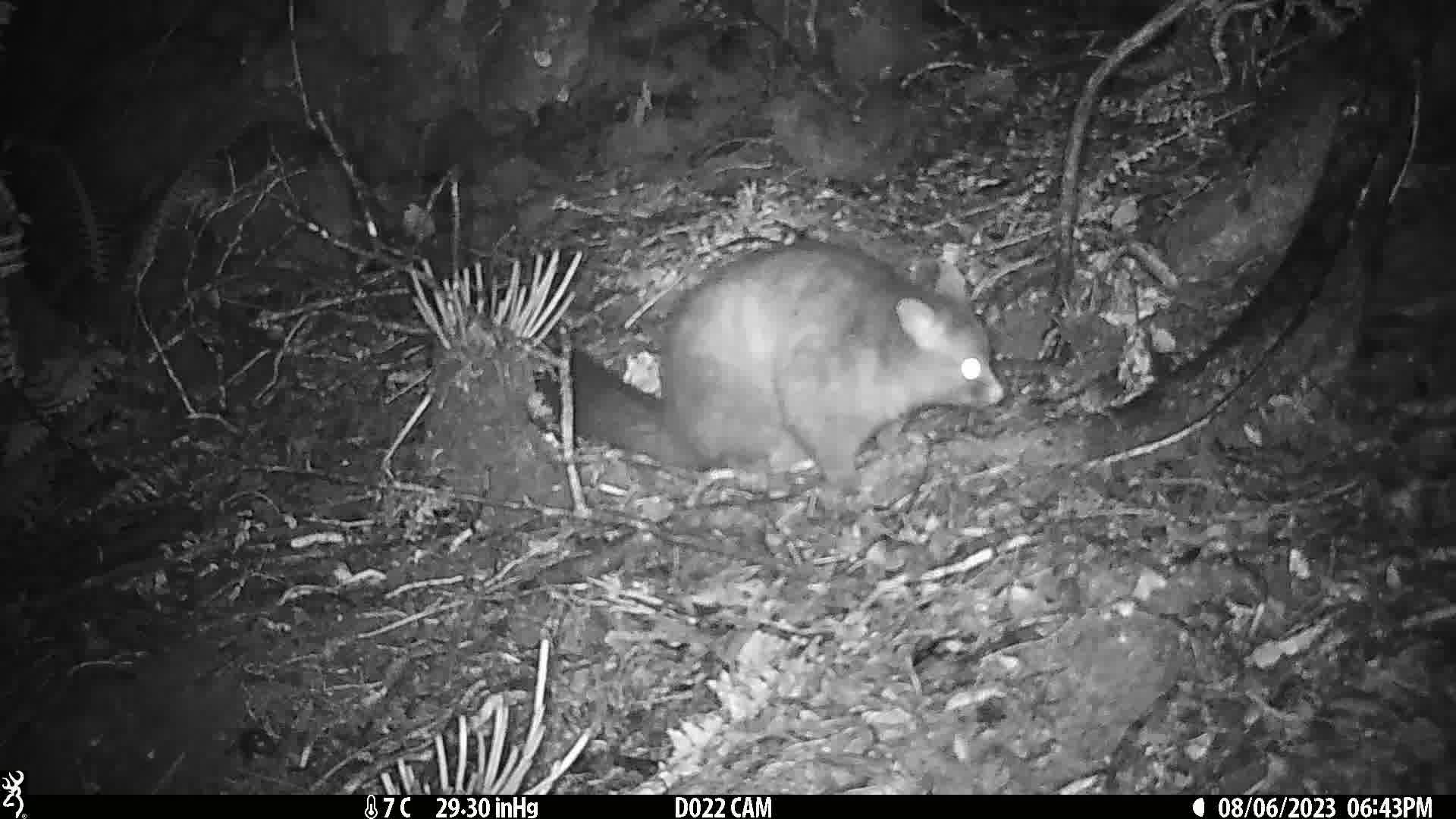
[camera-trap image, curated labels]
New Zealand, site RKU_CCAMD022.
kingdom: Animalia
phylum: Chordata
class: Mammalia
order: Diprotodontia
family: Phalangeridae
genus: Trichosurus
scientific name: Trichosurus vulpecula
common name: common brushtail possum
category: possum